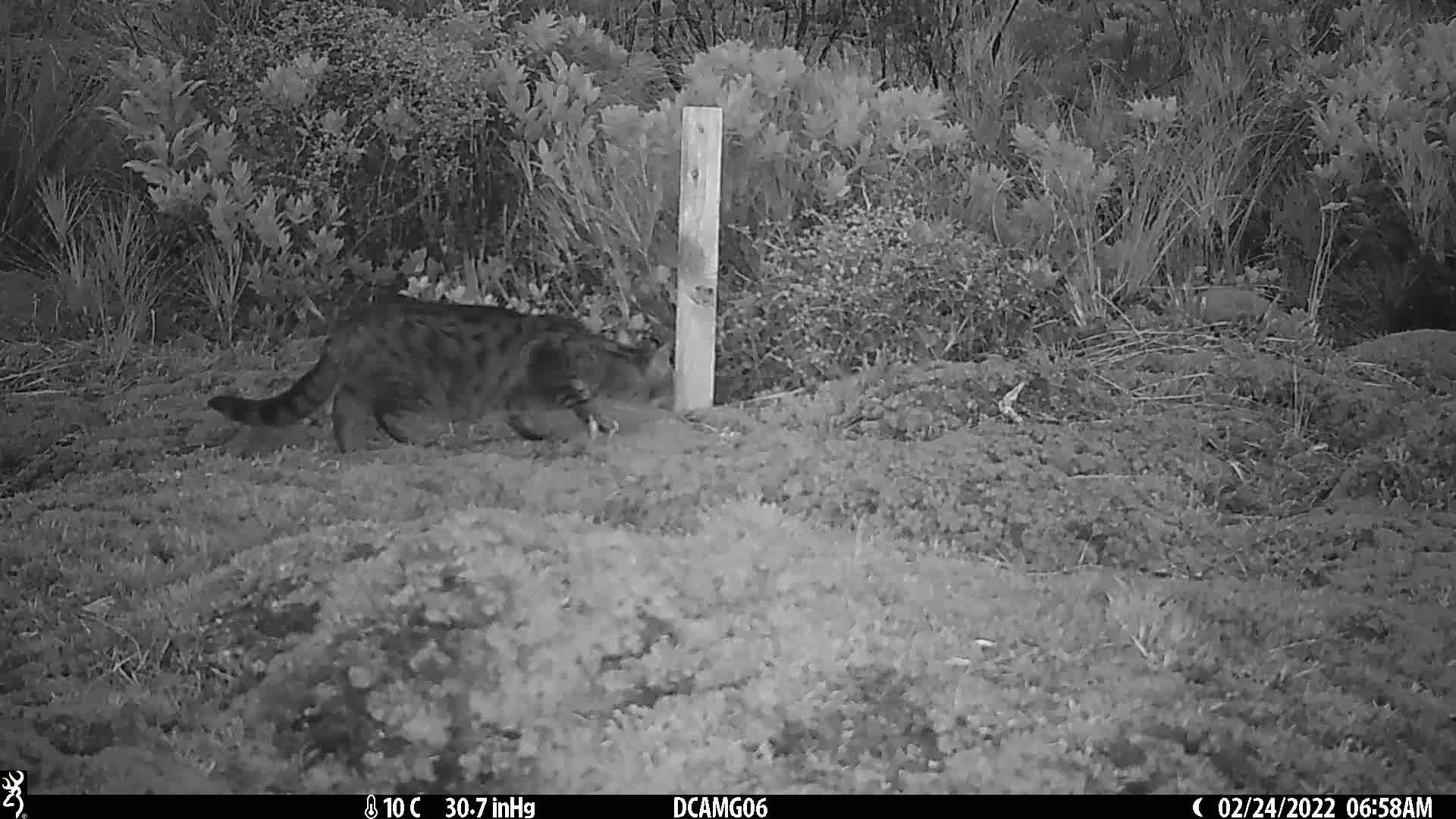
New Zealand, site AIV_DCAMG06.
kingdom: Animalia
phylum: Chordata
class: Mammalia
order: Carnivora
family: Felidae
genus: Felis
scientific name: Felis catus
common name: domestic cat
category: cat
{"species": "cat (domestic cat) (Felis catus)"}